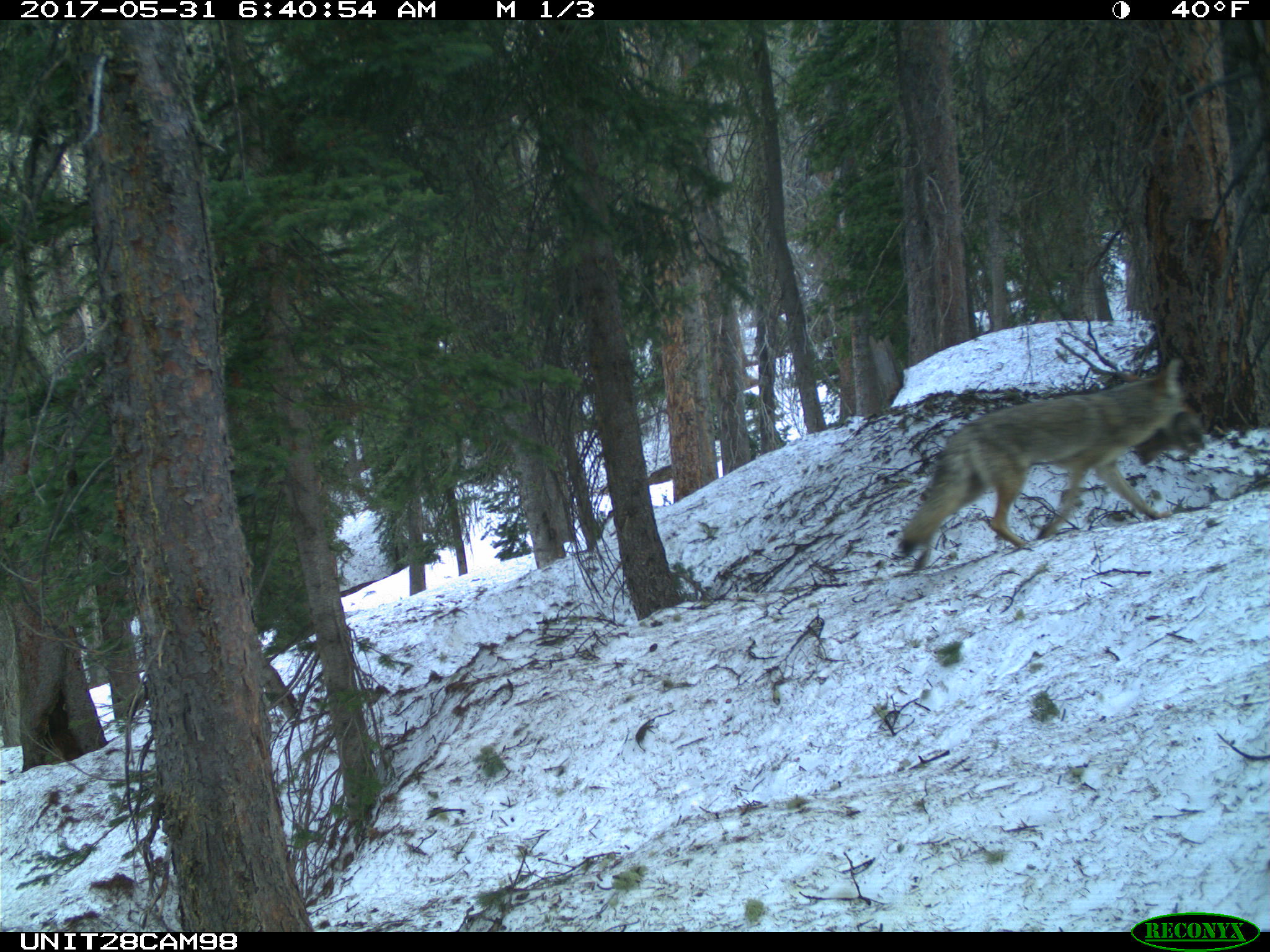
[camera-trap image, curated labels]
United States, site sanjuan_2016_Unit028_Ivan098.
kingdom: Animalia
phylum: Chordata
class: Mammalia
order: Carnivora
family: Canidae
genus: Canis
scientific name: Canis latrans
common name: coyote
Canis latrans (coyote).